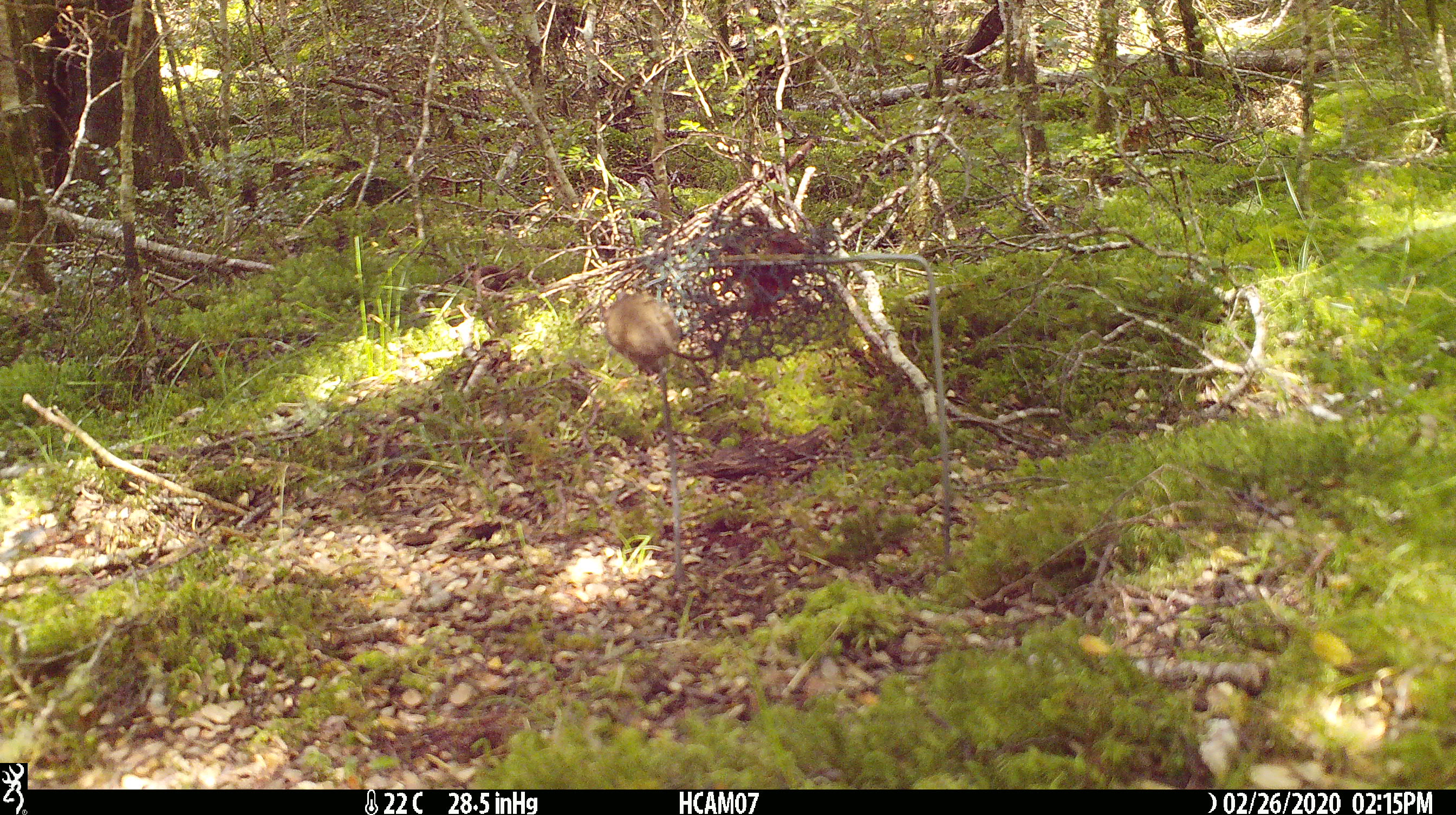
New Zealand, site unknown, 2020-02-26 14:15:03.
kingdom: Animalia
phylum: Chordata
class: Mammalia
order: Rodentia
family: Muridae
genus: Mus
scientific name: Mus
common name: mouse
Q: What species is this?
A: Mouse (Mus).